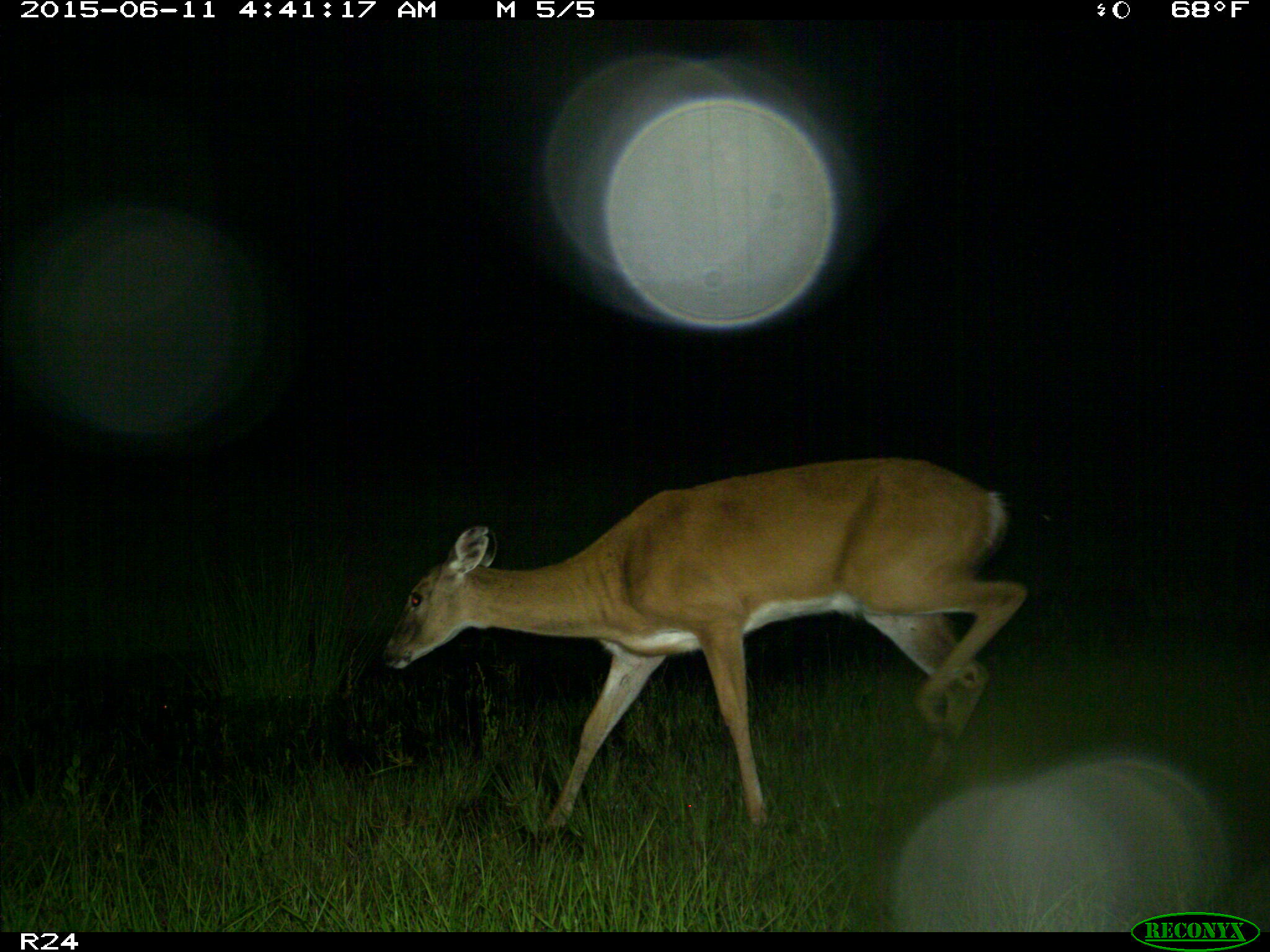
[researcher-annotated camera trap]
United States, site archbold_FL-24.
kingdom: Animalia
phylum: Chordata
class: Mammalia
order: Artiodactyla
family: Bovidae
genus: Bos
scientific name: Bos taurus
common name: domestic cow